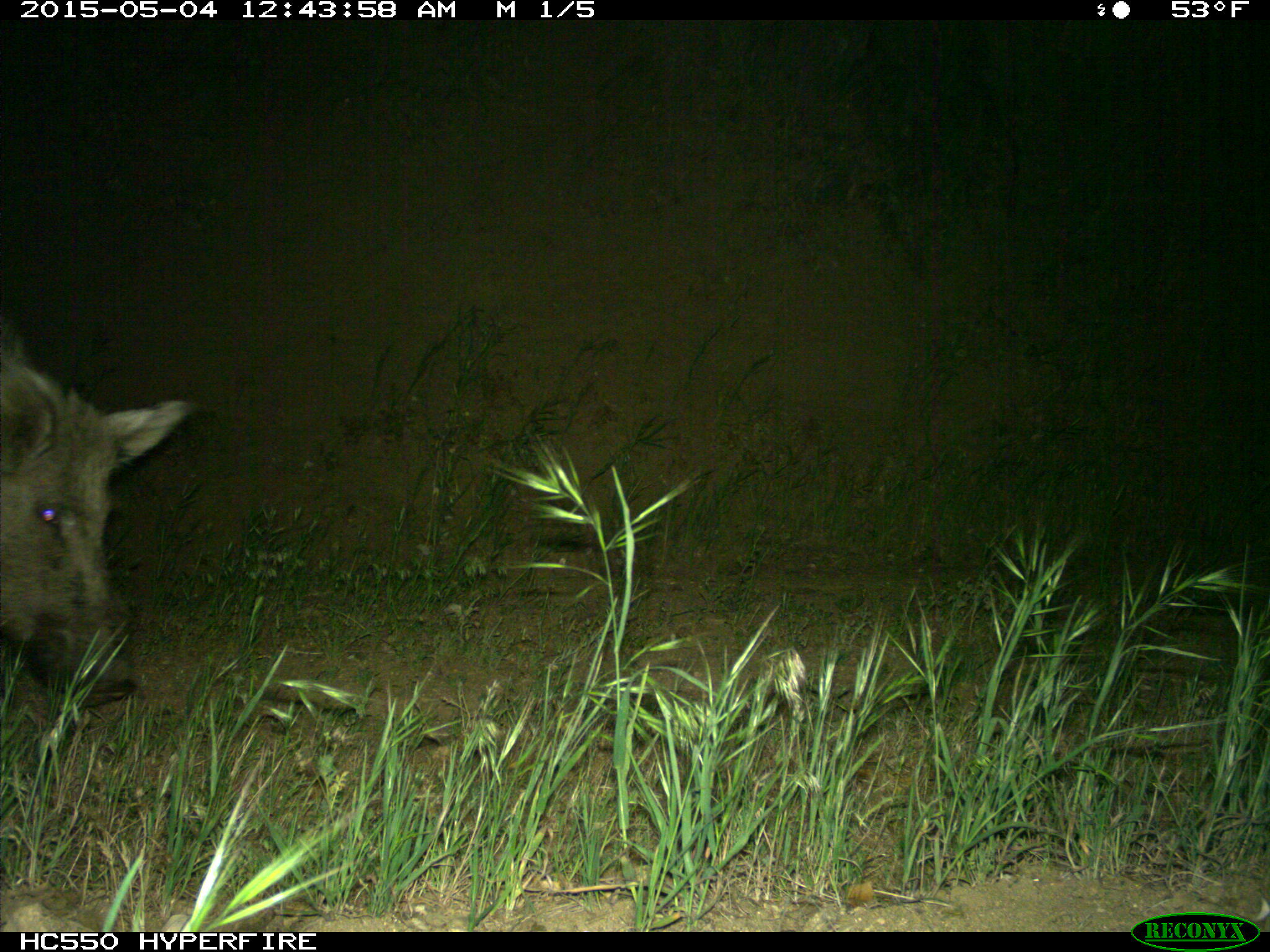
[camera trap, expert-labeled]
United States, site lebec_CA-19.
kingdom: Animalia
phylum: Chordata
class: Mammalia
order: Artiodactyla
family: Suidae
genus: Sus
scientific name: Sus scrofa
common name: wild boar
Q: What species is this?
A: Sus scrofa (wild boar).